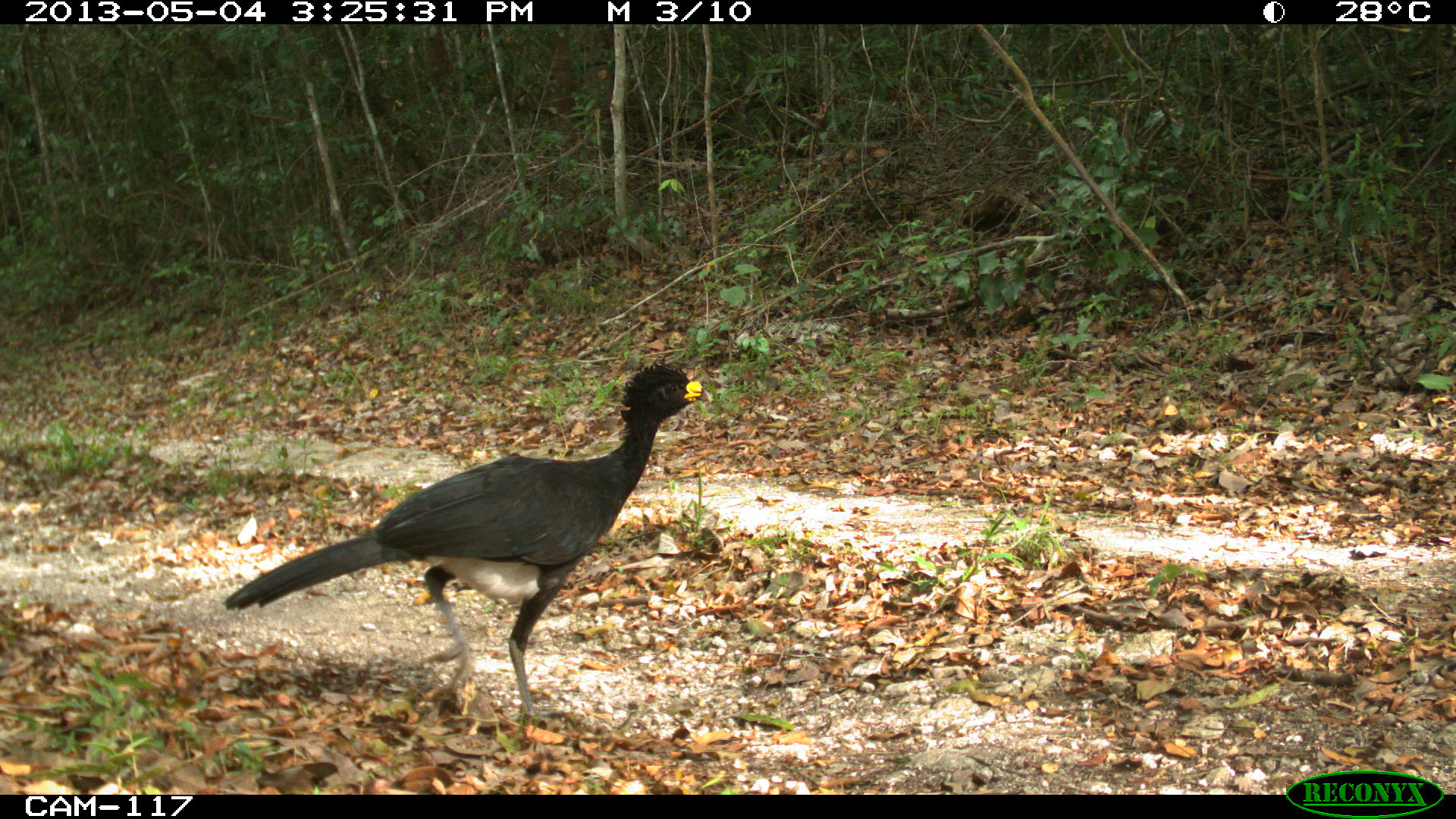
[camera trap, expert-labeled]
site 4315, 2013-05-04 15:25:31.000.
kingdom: Animalia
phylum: Chordata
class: Aves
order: Galliformes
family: Cracidae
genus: Crax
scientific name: Crax rubra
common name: great curassow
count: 1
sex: male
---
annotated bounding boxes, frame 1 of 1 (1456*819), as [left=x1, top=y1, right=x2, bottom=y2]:
crax rubra: [left=223, top=356, right=714, bottom=727]